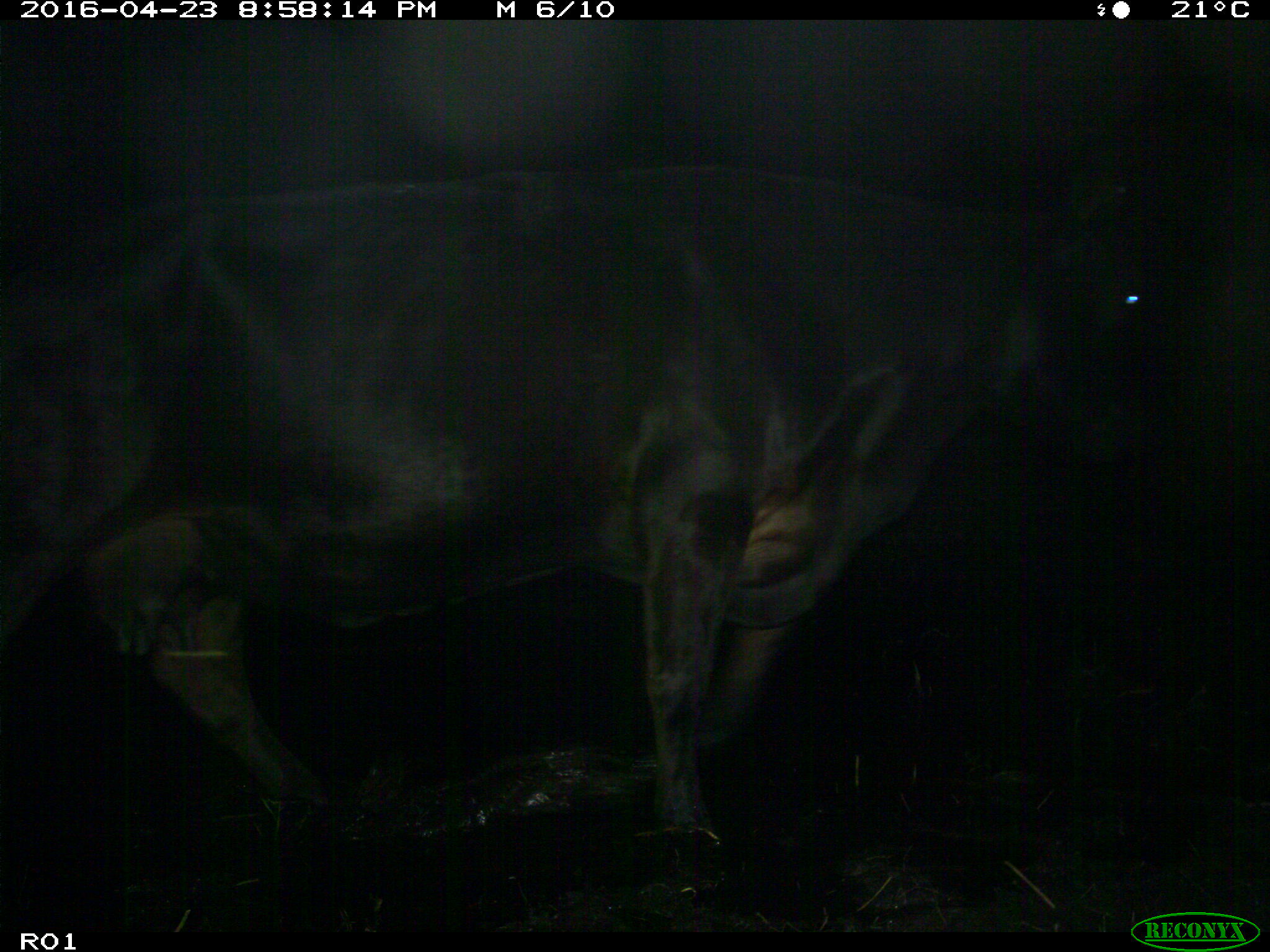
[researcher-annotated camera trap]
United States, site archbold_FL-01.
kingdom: Animalia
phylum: Chordata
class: Mammalia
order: Artiodactyla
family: Bovidae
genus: Bos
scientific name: Bos taurus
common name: domestic cow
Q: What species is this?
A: Bos taurus (domestic cow).